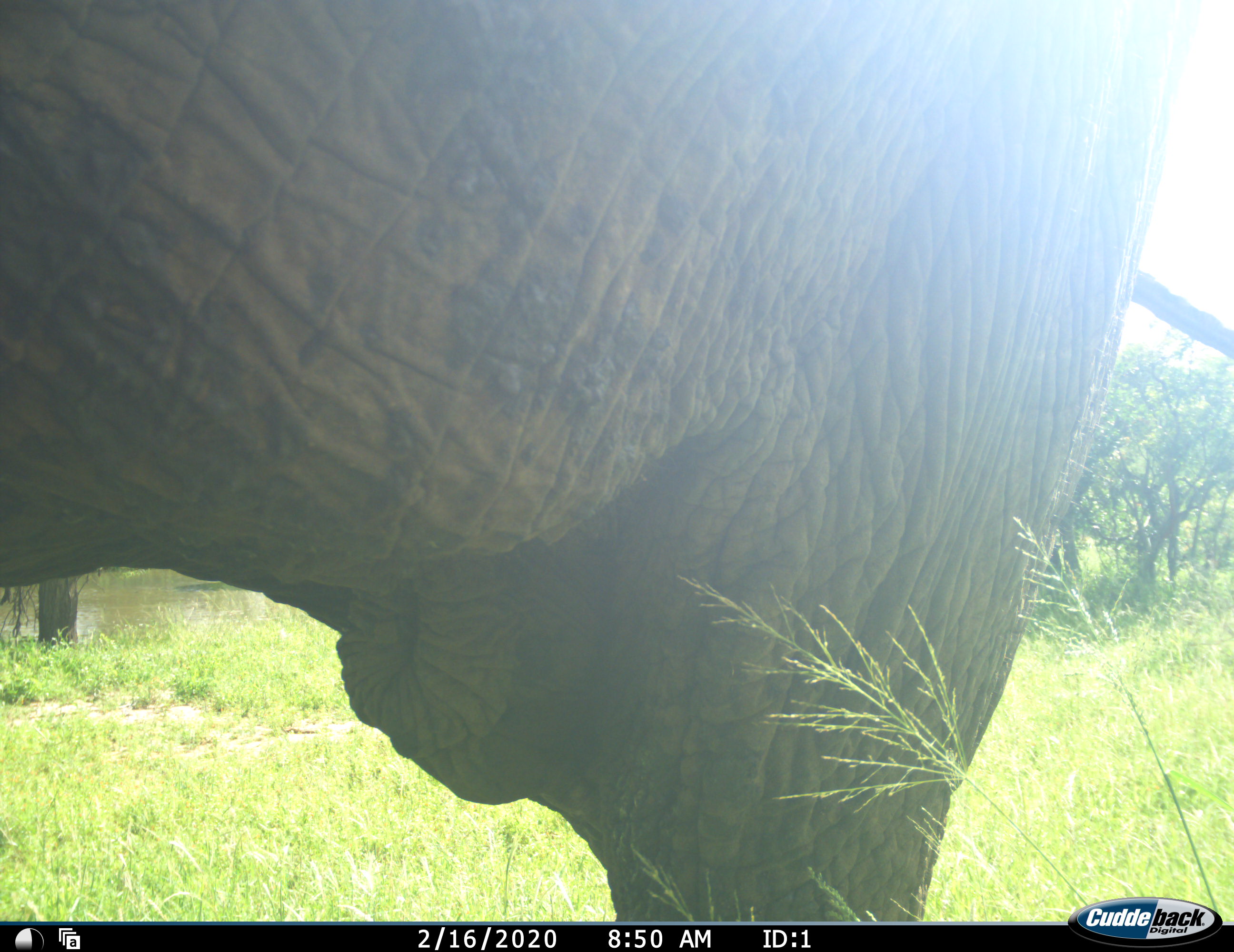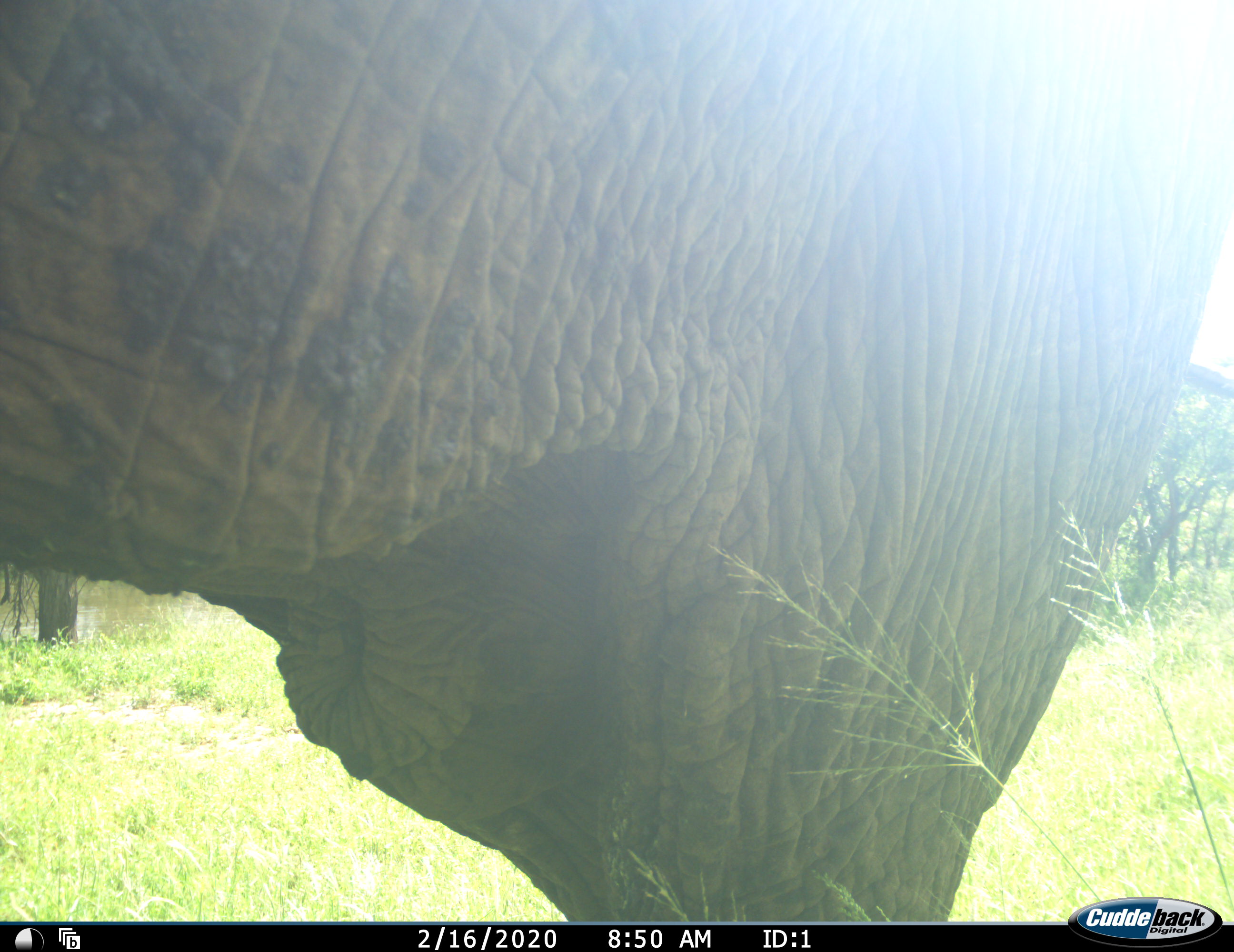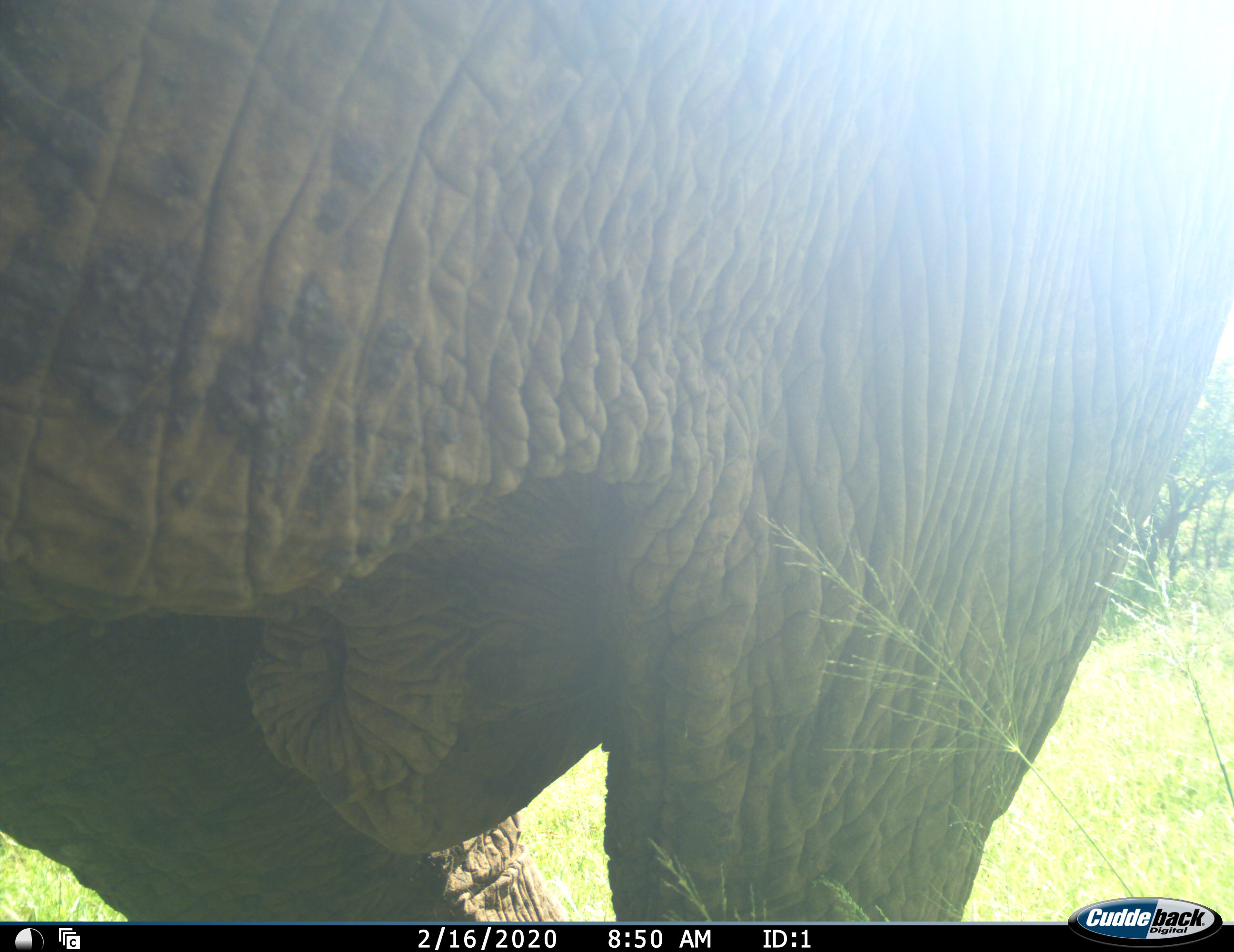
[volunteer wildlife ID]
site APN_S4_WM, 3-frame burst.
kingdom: Animalia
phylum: Chordata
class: Mammalia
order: Proboscidea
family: Elephantidae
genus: Loxodonta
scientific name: Loxodonta africana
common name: african bush elephant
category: elephant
Elephant (african bush elephant) (Loxodonta africana), count 1. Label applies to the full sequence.